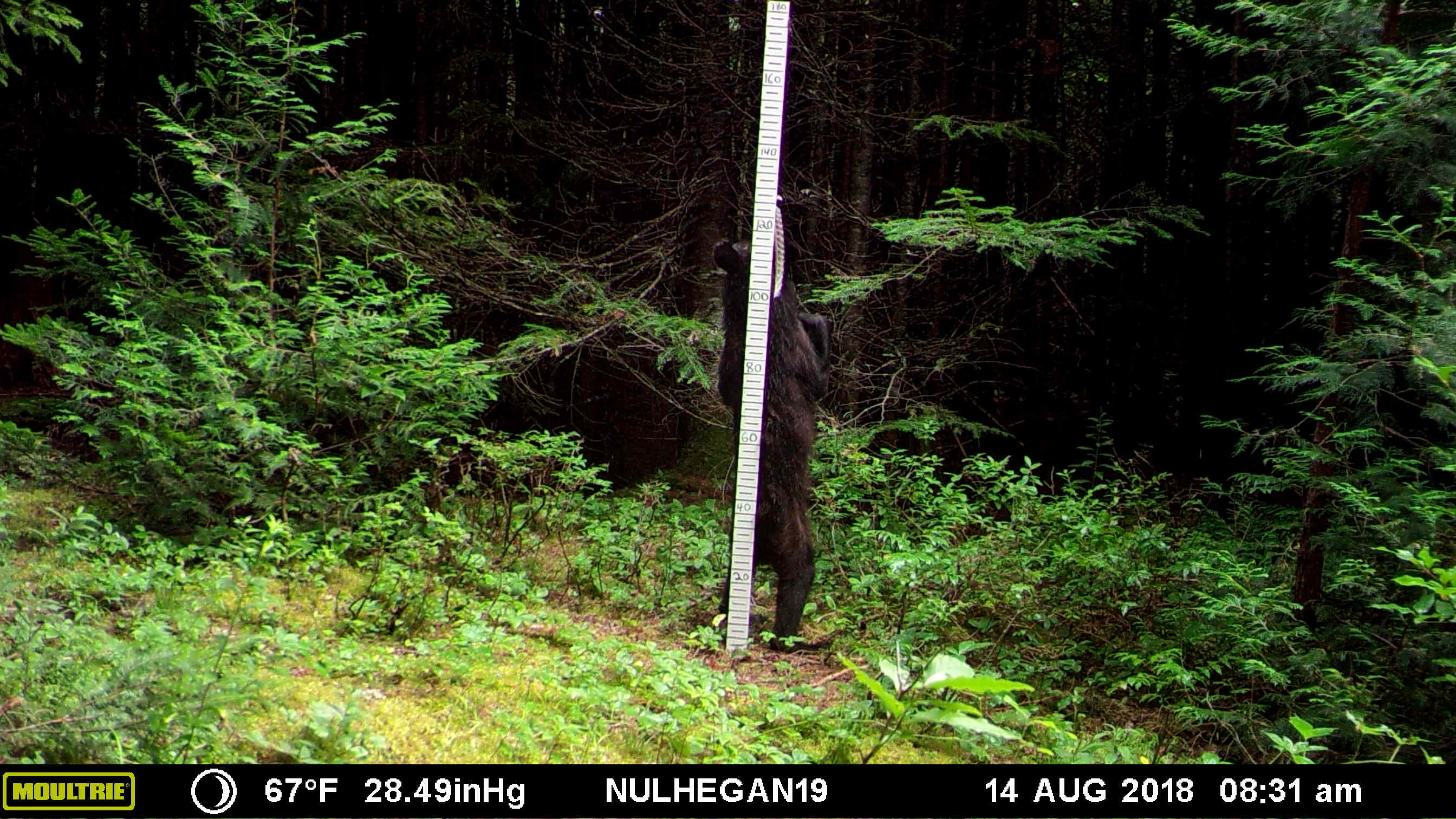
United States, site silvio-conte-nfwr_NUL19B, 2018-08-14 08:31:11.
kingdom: Animalia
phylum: Chordata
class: Mammalia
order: Carnivora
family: Ursidae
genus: Ursus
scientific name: Ursus americanus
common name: black bear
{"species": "black bear (Ursus americanus)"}